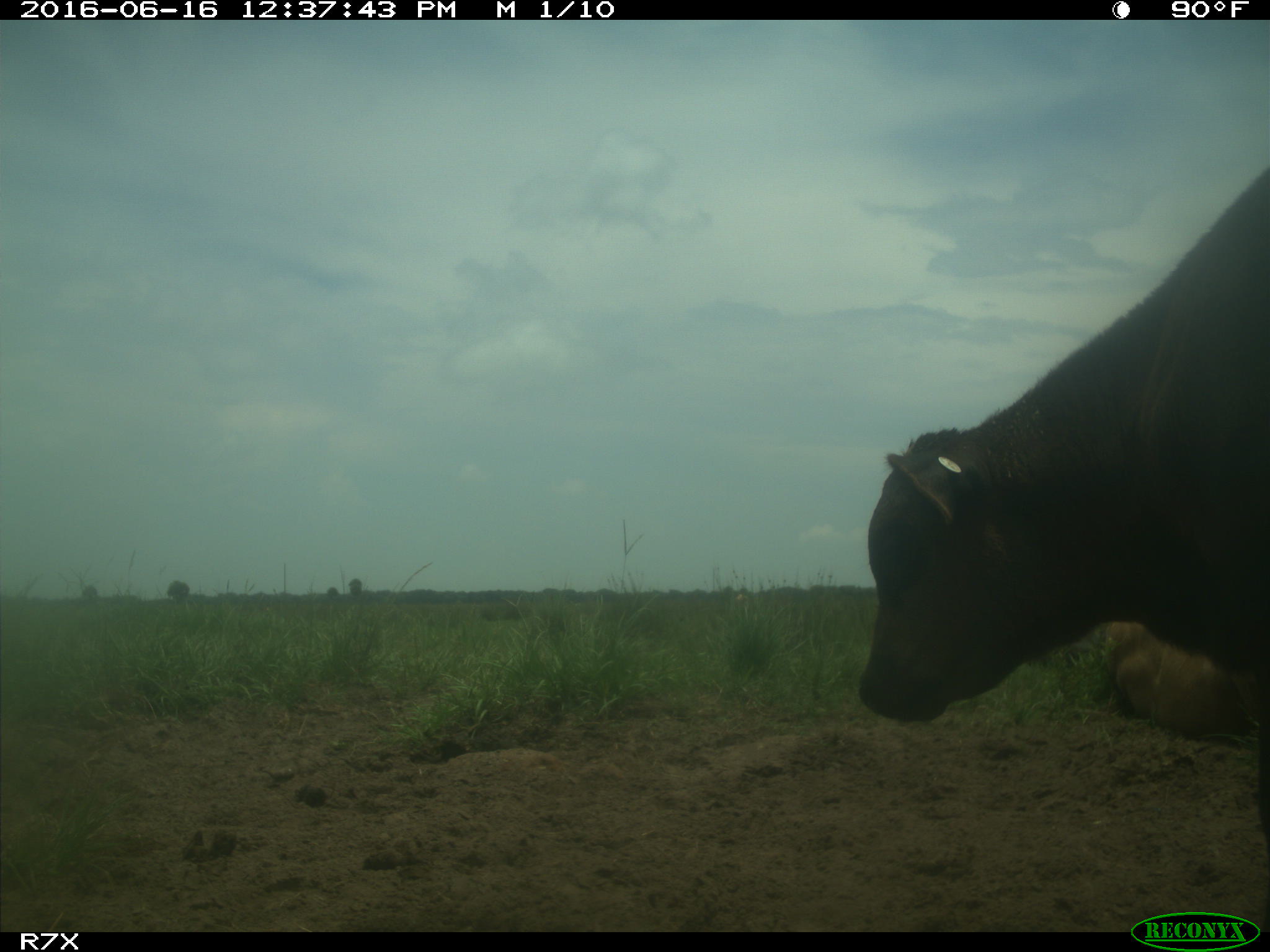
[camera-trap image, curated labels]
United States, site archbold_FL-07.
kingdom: Animalia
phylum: Chordata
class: Mammalia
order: Artiodactyla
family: Bovidae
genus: Bos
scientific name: Bos taurus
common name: domestic cow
Bos taurus (domestic cow).